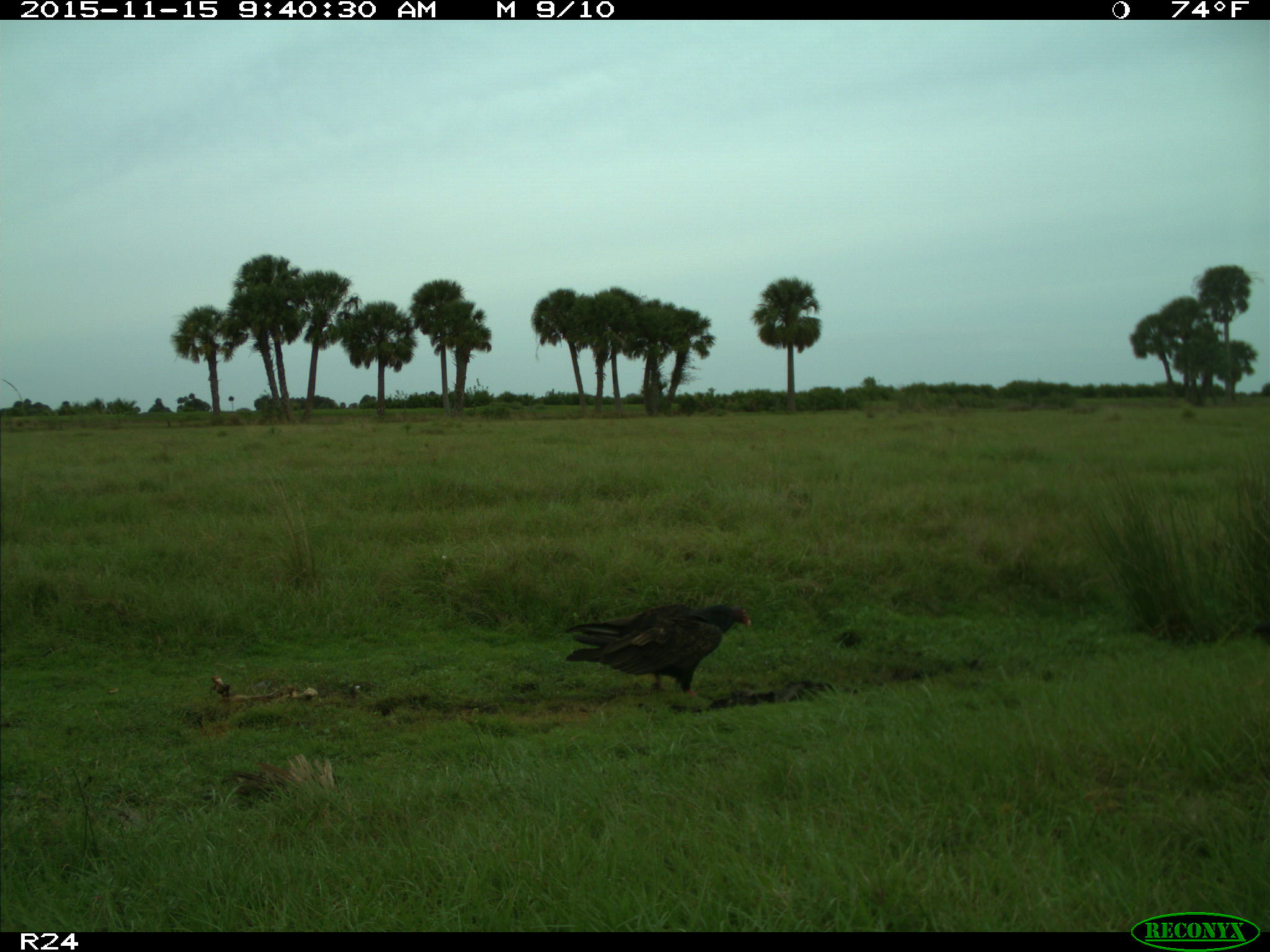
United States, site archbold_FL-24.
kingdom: Animalia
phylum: Chordata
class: Aves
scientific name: Aves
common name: birds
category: unidentified bird